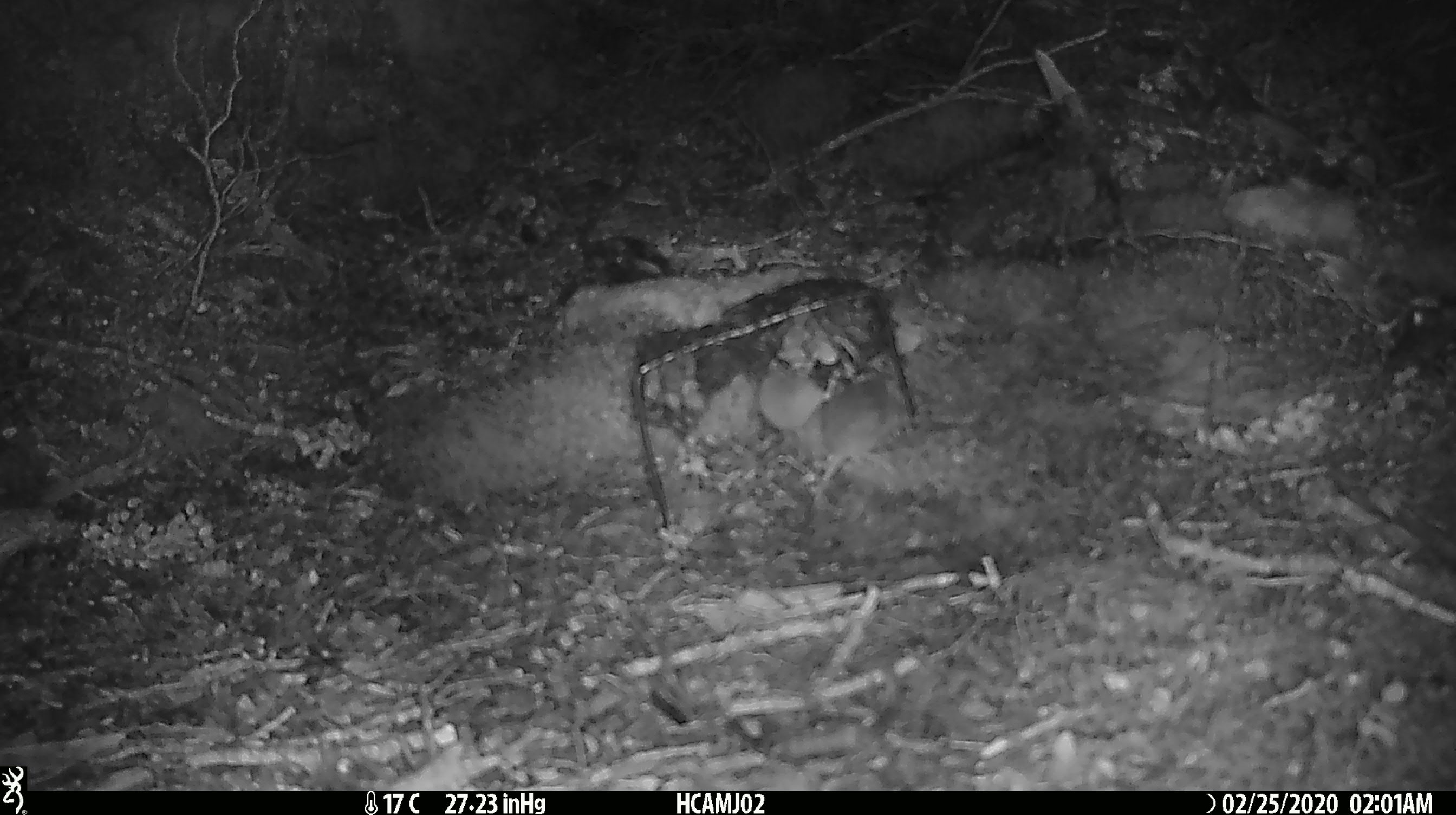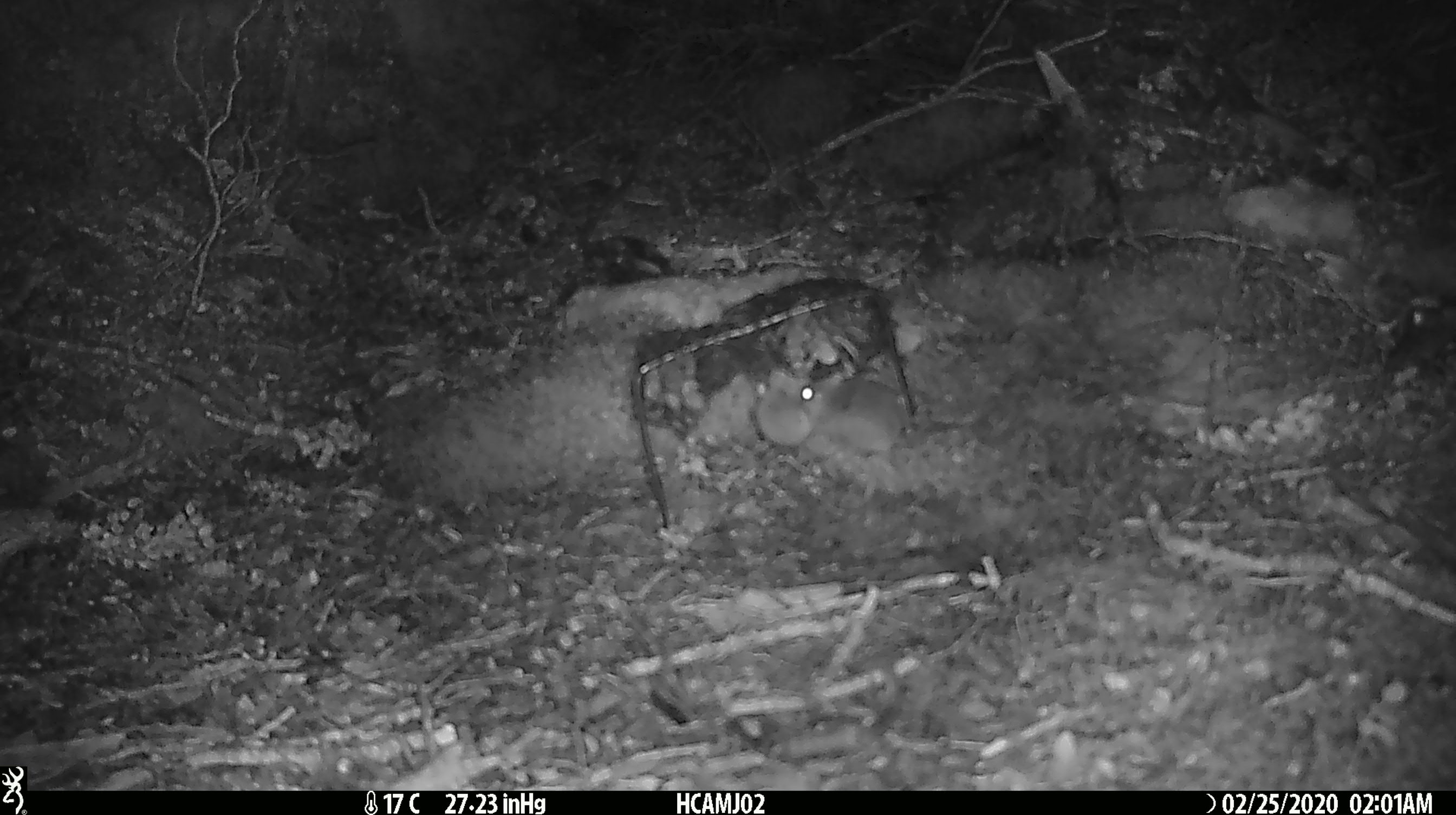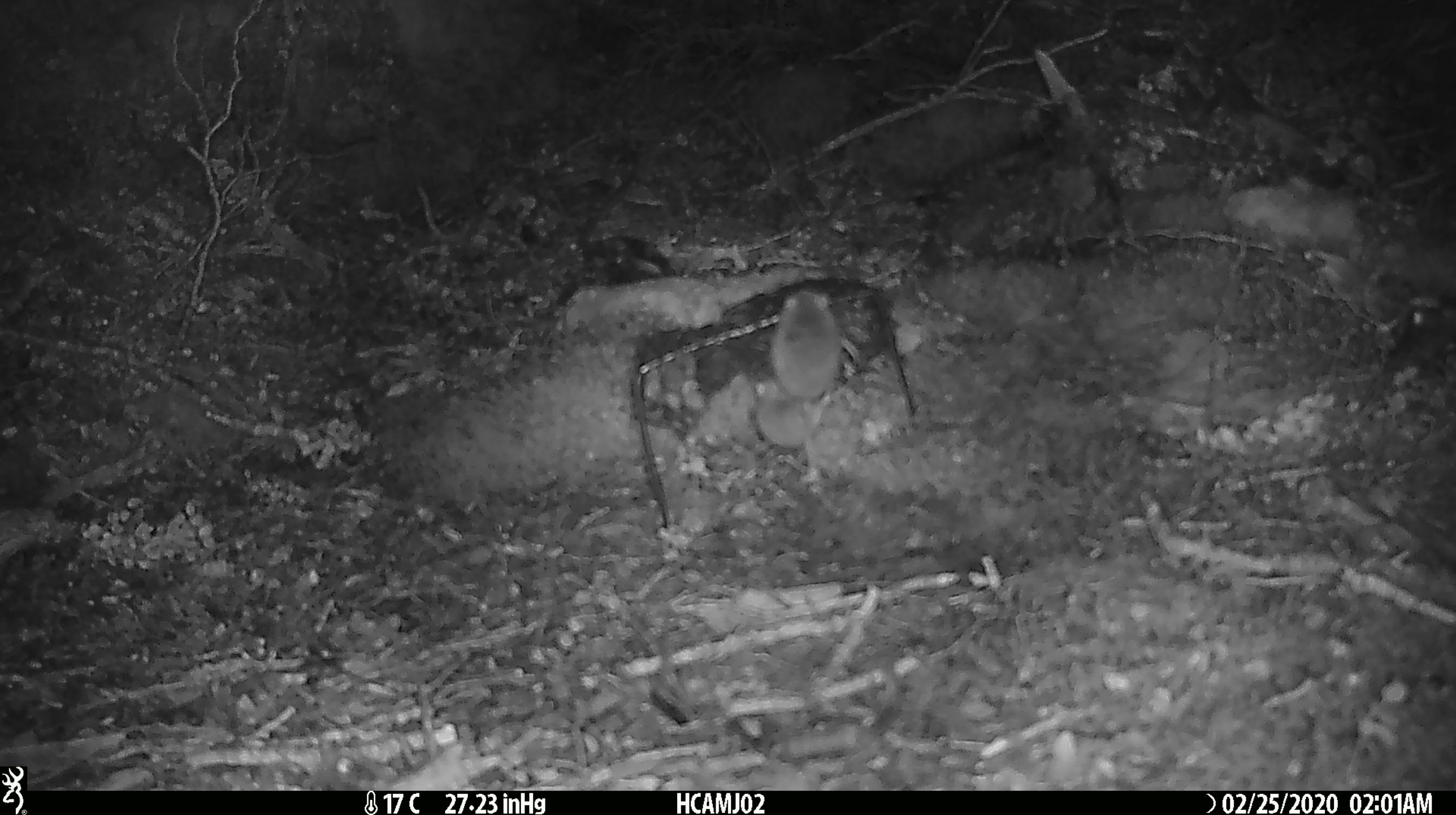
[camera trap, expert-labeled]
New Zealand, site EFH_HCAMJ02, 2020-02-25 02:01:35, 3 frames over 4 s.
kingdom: Animalia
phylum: Chordata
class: Mammalia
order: Rodentia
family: Muridae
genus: Mus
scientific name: Mus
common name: mouse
Mouse (Mus).